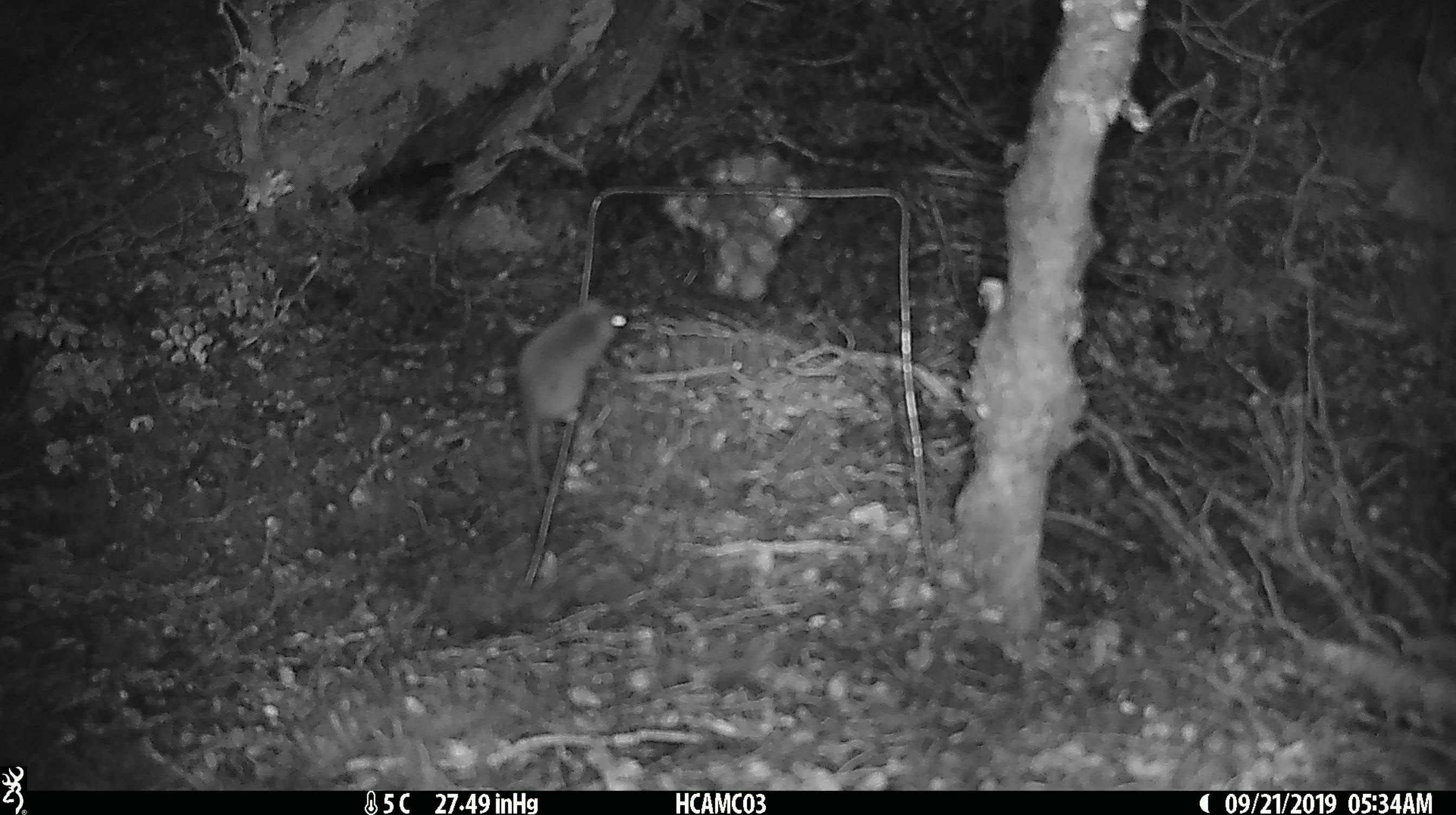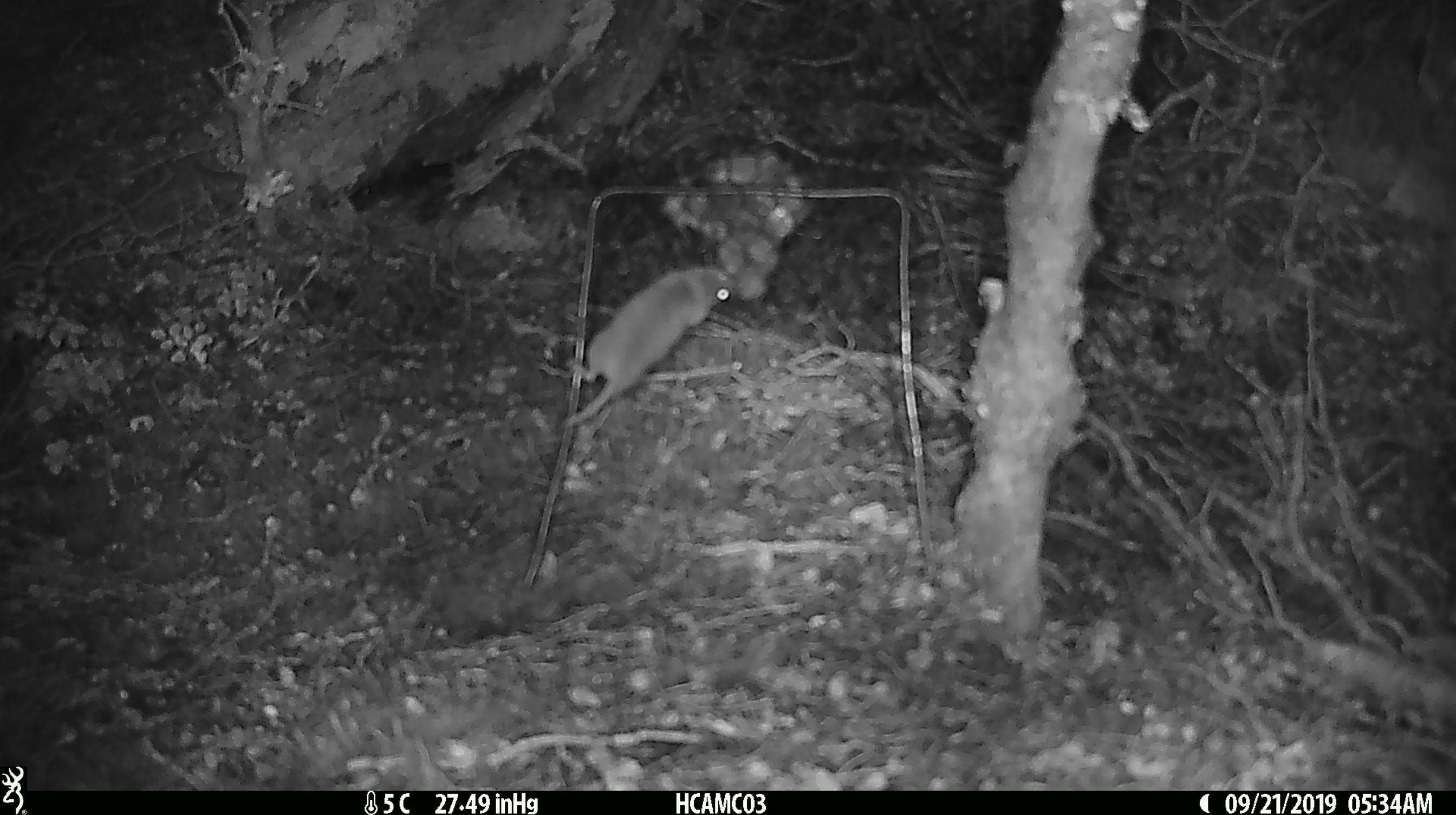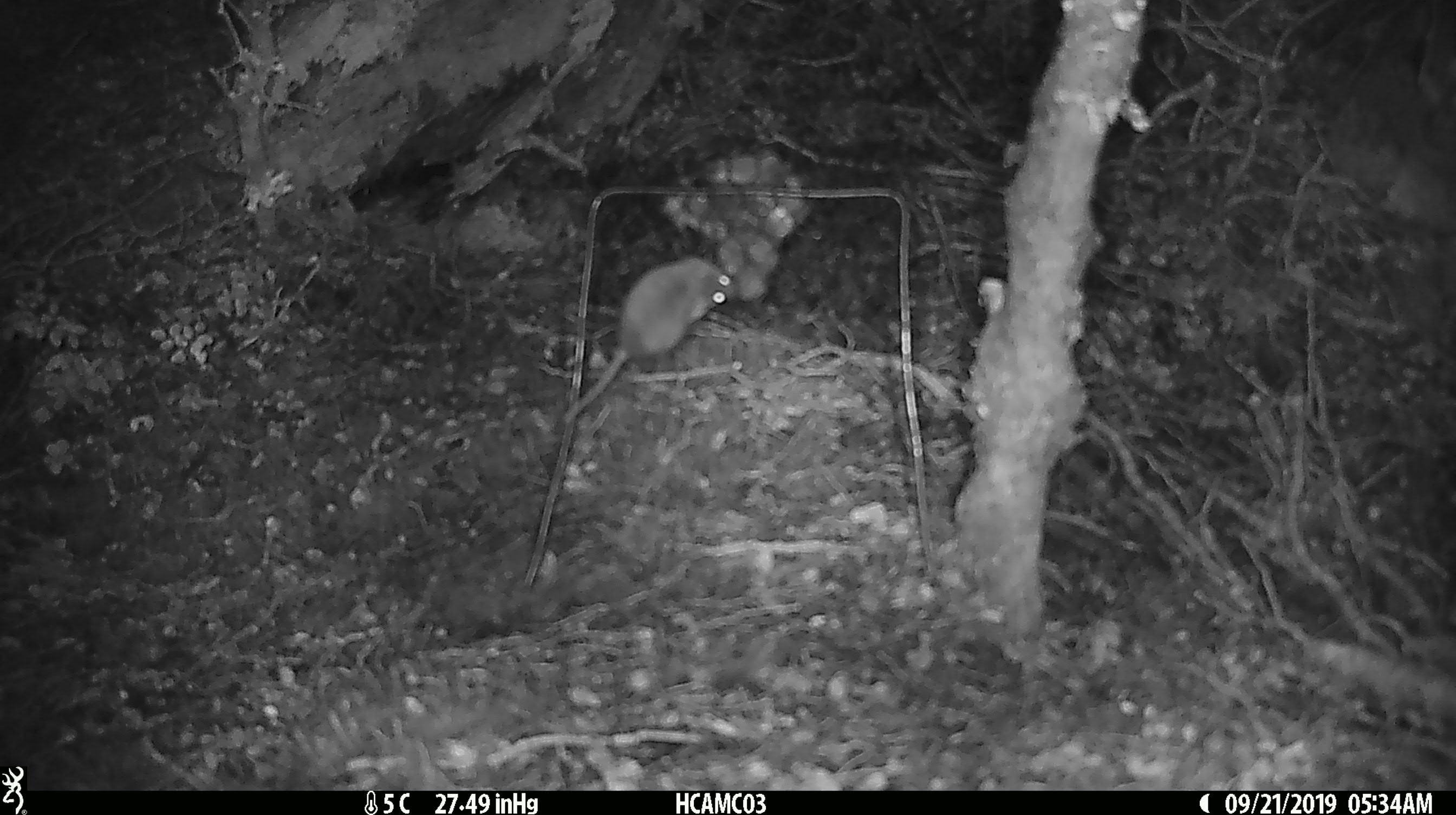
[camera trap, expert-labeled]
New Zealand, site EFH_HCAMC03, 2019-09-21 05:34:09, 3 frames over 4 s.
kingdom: Animalia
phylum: Chordata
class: Mammalia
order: Rodentia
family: Muridae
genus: Mus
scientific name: Mus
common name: mouse